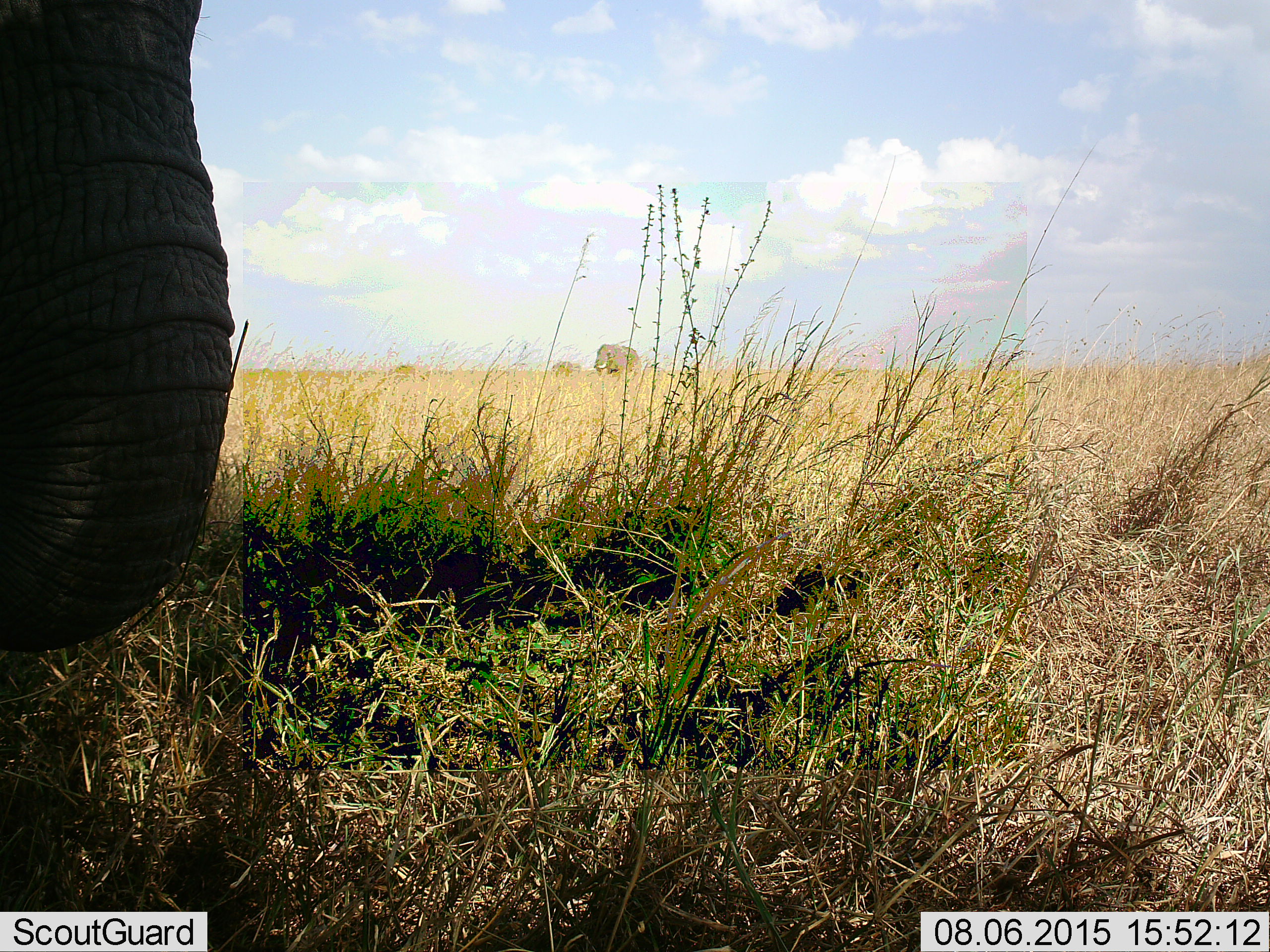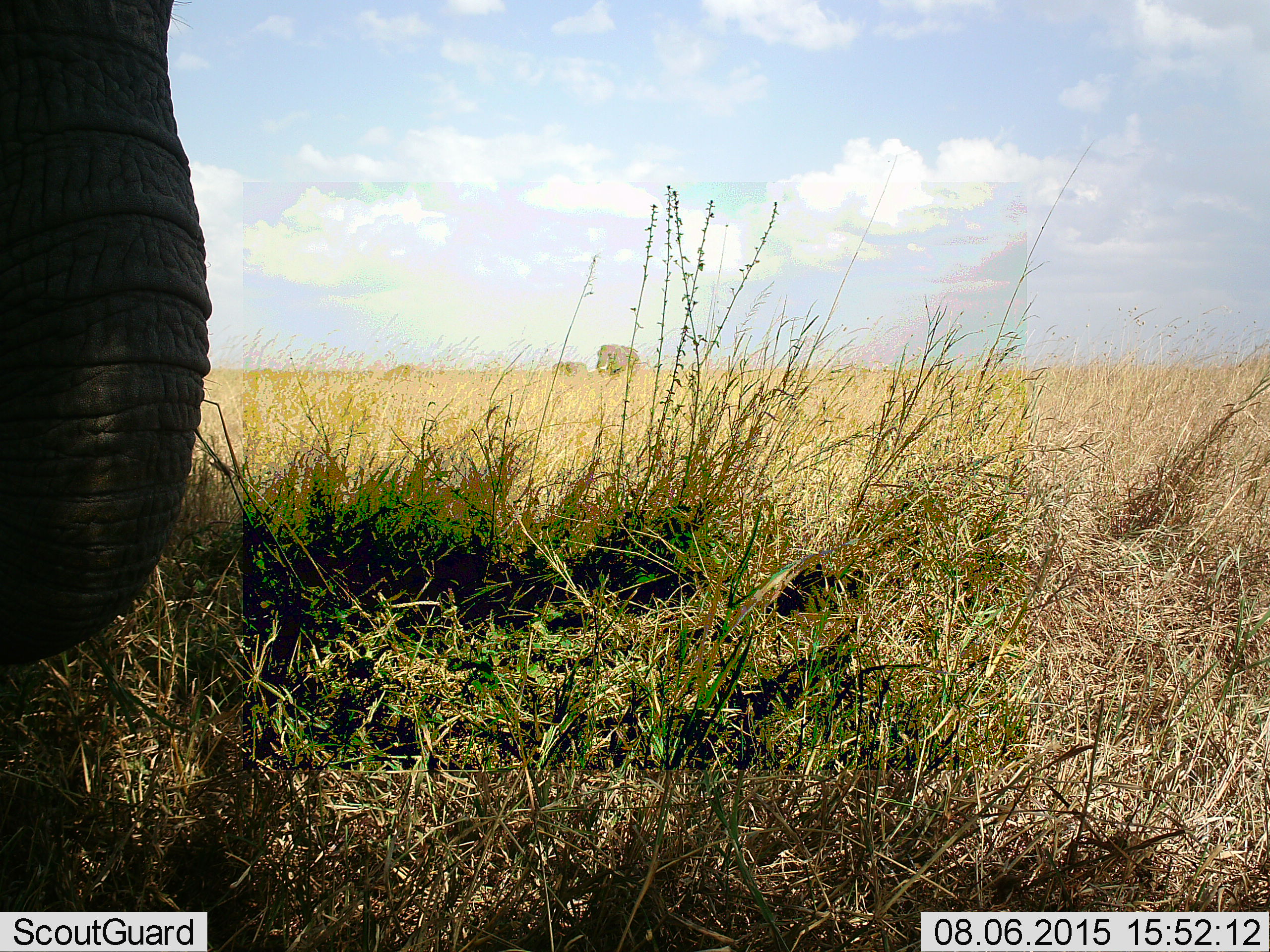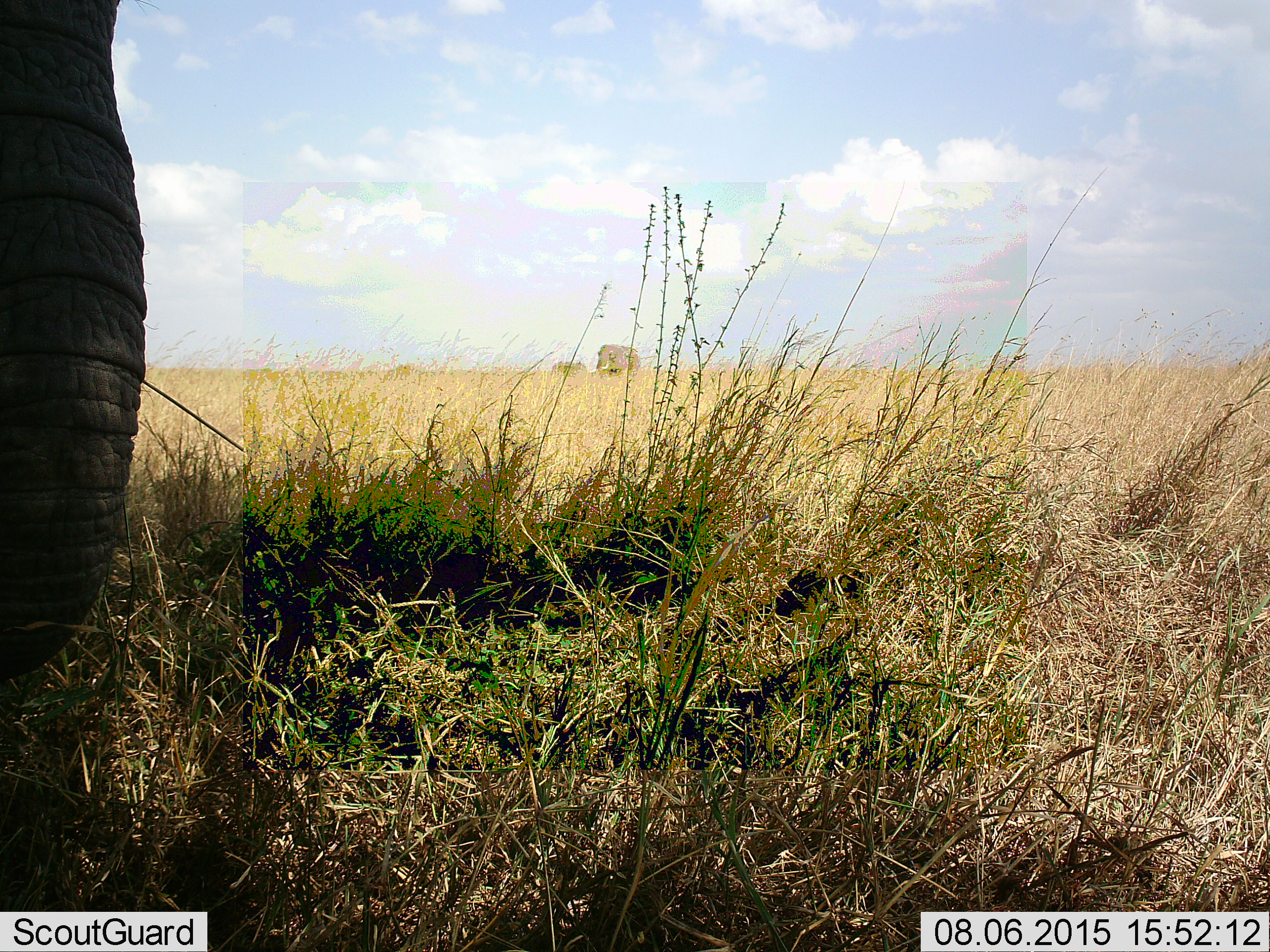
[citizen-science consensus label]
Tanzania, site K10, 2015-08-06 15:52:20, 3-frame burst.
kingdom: Animalia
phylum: Chordata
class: Mammalia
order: Proboscidea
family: Elephantidae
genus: Loxodonta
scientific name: Loxodonta africana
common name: african bush elephant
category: elephant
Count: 2.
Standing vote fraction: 90%.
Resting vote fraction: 0%.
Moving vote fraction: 20%.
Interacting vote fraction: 0%.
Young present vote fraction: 0%.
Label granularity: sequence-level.